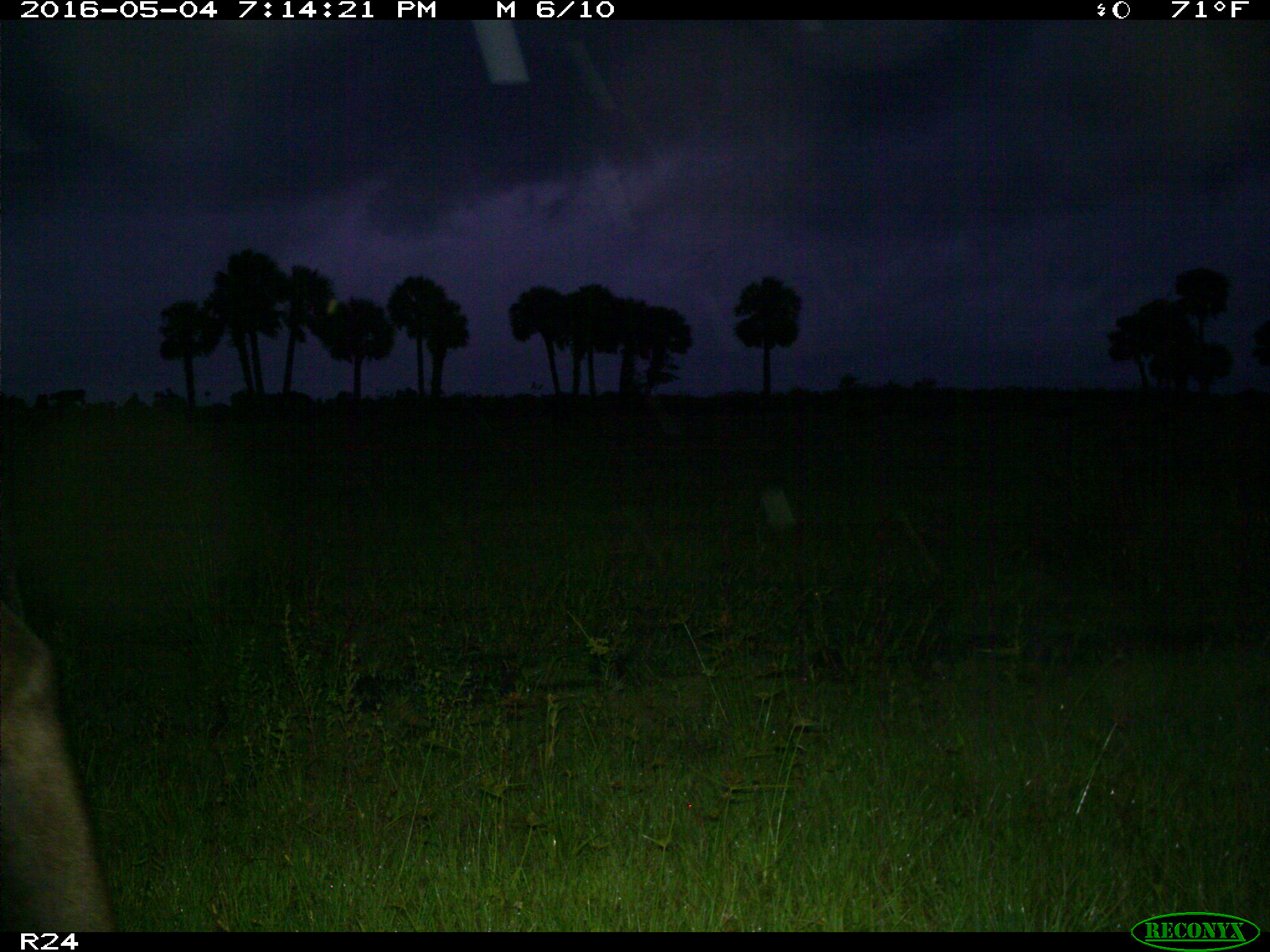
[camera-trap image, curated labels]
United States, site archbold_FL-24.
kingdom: Animalia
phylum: Chordata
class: Mammalia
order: Artiodactyla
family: Bovidae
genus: Bos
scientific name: Bos taurus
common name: domestic cow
Bos taurus (domestic cow).